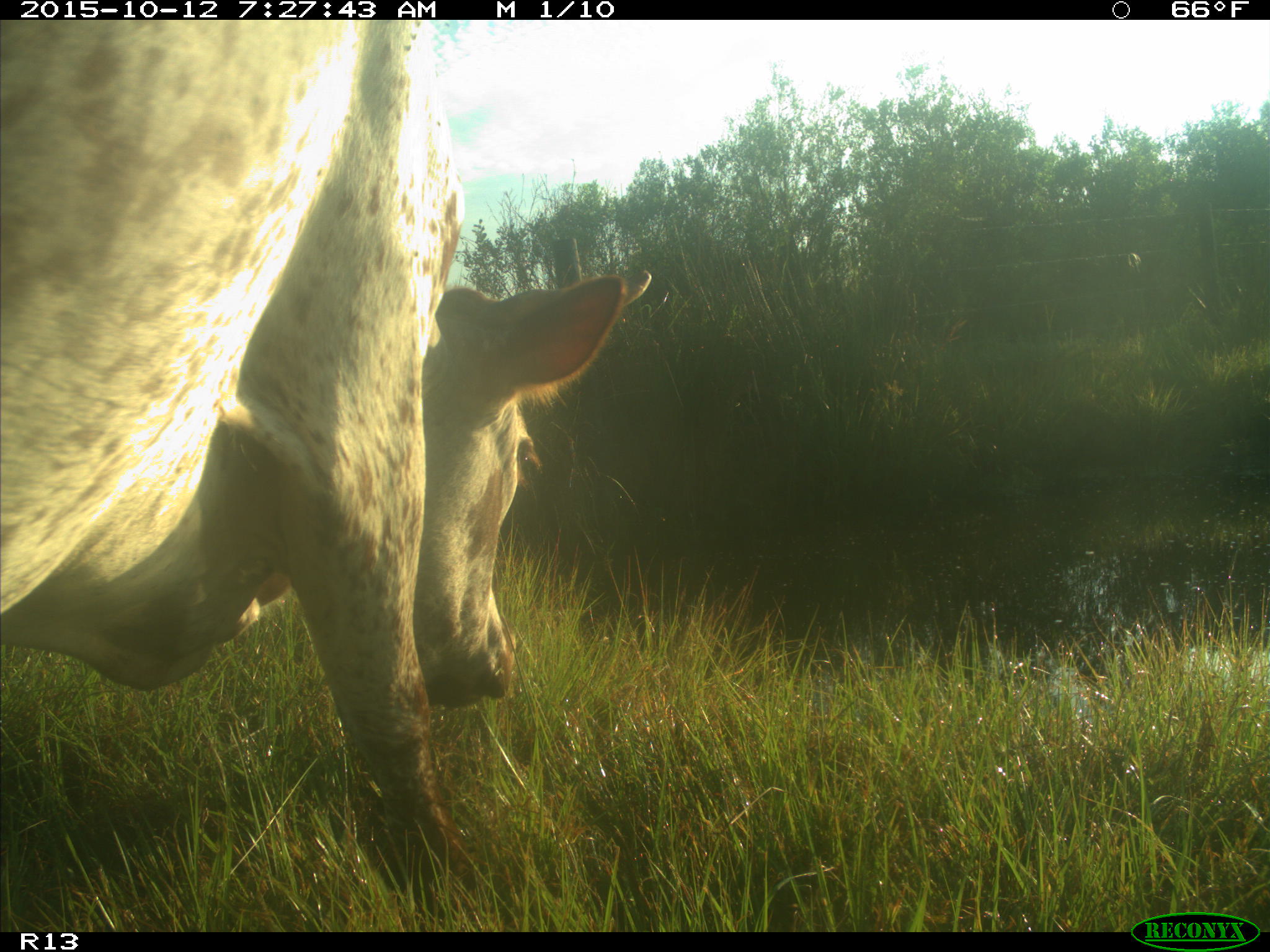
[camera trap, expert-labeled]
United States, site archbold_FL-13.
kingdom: Animalia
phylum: Chordata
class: Mammalia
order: Artiodactyla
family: Bovidae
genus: Bos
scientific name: Bos taurus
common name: domestic cow